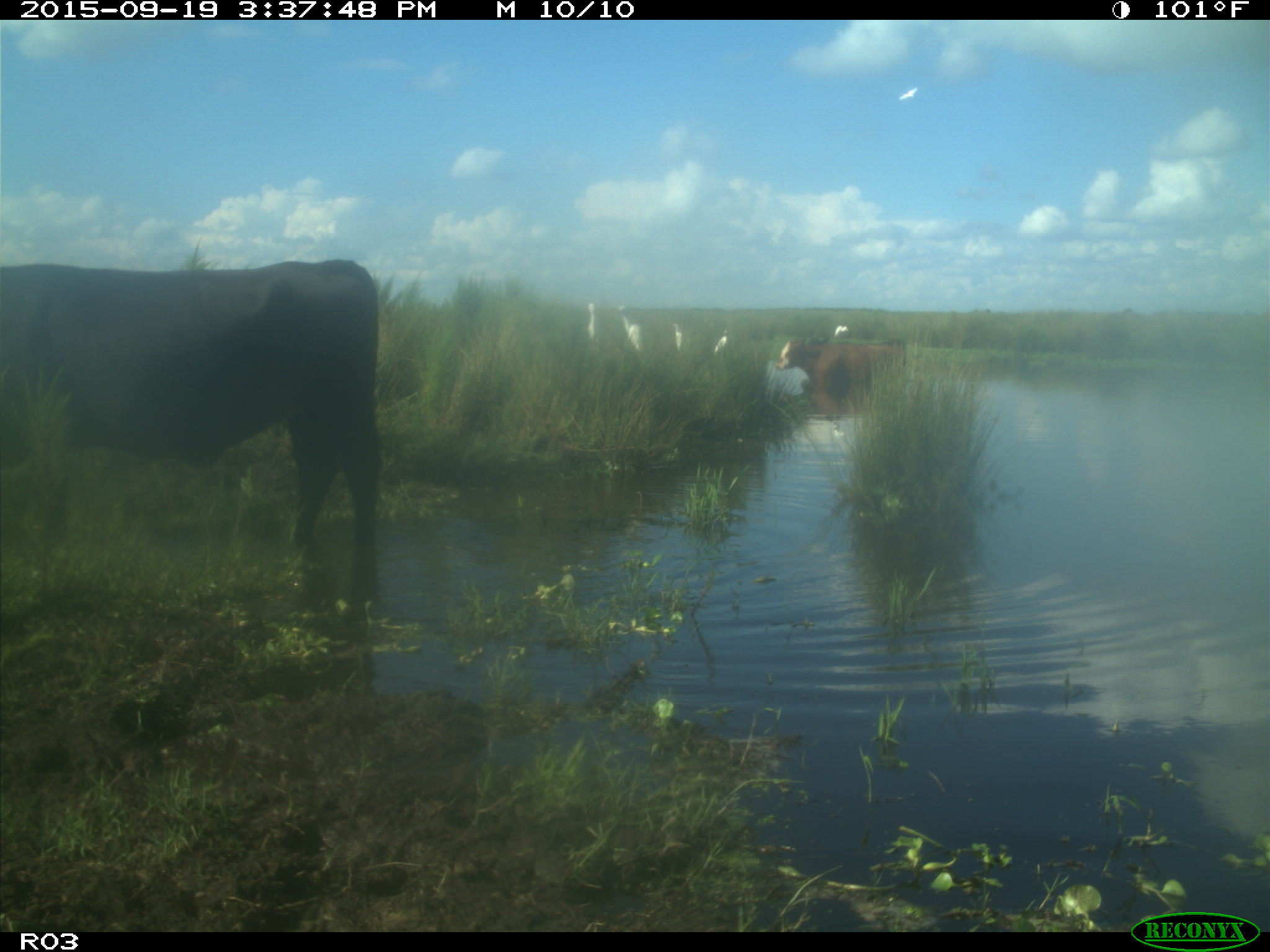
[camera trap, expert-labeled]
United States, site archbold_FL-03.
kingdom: Animalia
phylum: Chordata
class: Mammalia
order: Artiodactyla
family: Bovidae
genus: Bos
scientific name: Bos taurus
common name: domestic cow